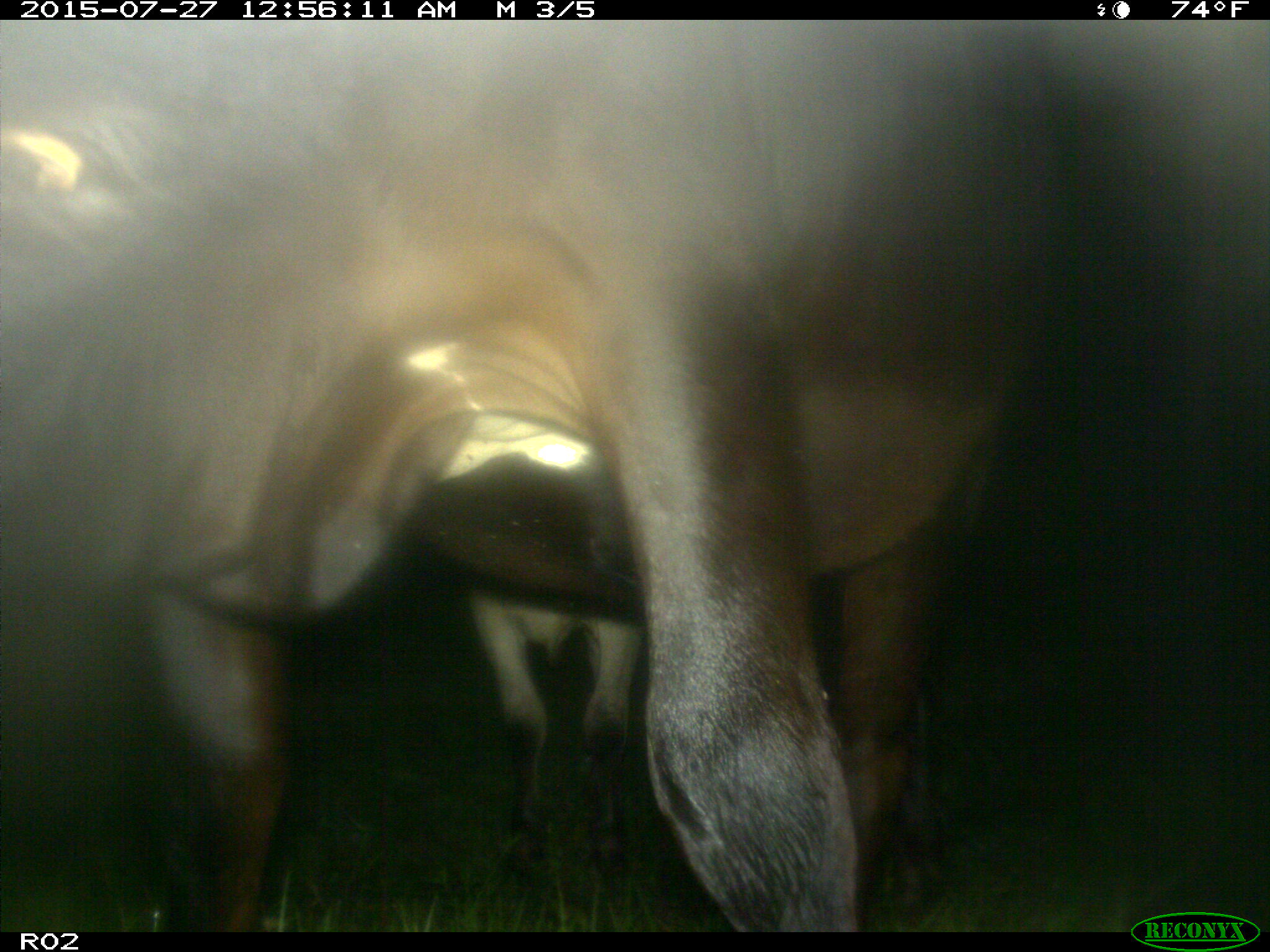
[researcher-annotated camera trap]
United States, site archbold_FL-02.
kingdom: Animalia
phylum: Chordata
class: Mammalia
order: Artiodactyla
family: Bovidae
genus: Bos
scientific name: Bos taurus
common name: domestic cow